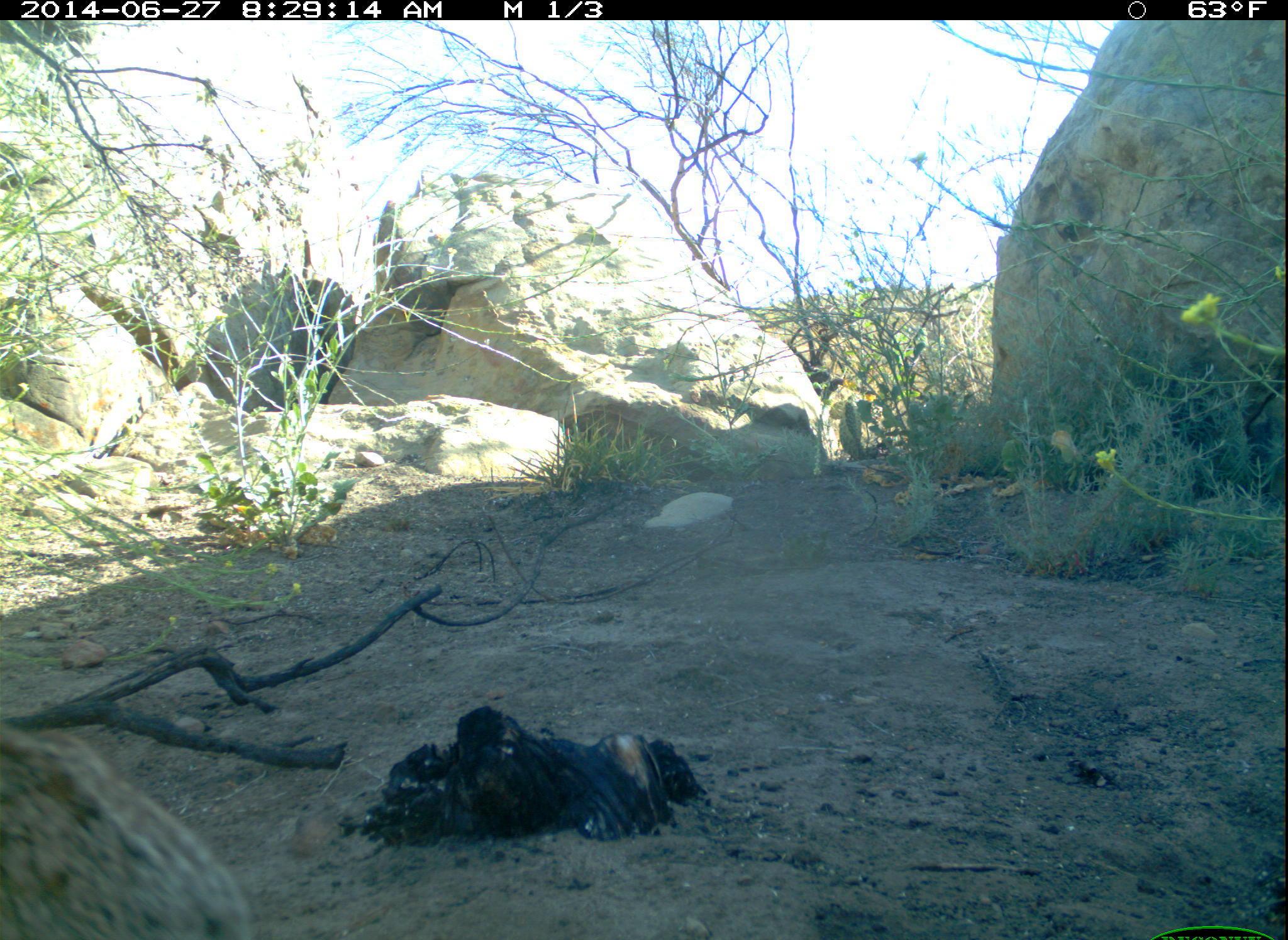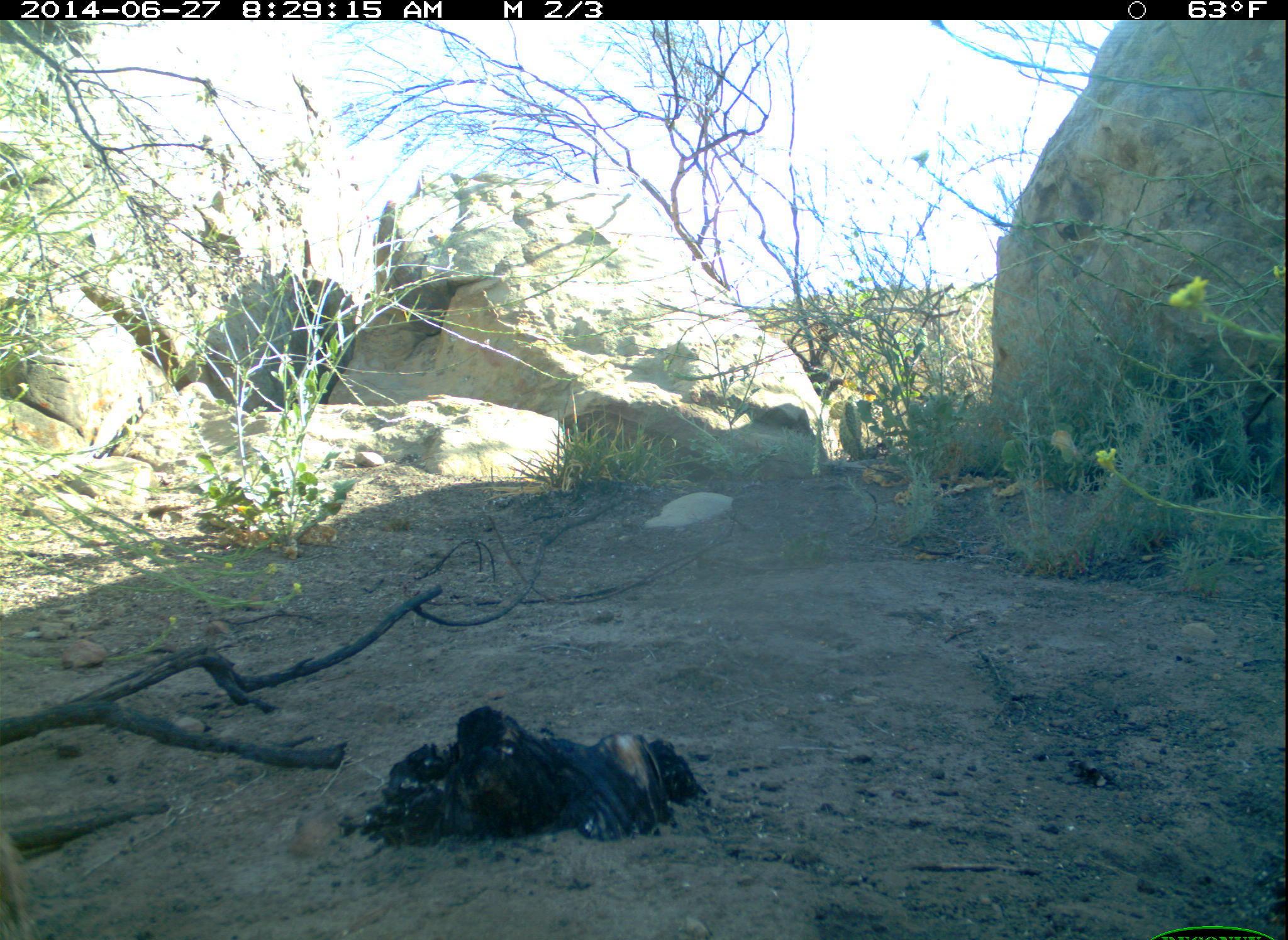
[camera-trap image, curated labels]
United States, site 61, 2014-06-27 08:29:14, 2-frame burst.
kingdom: Animalia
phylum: Chordata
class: Mammalia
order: Lagomorpha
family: Leporidae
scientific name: Leporidae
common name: rabbits and hares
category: rabbit